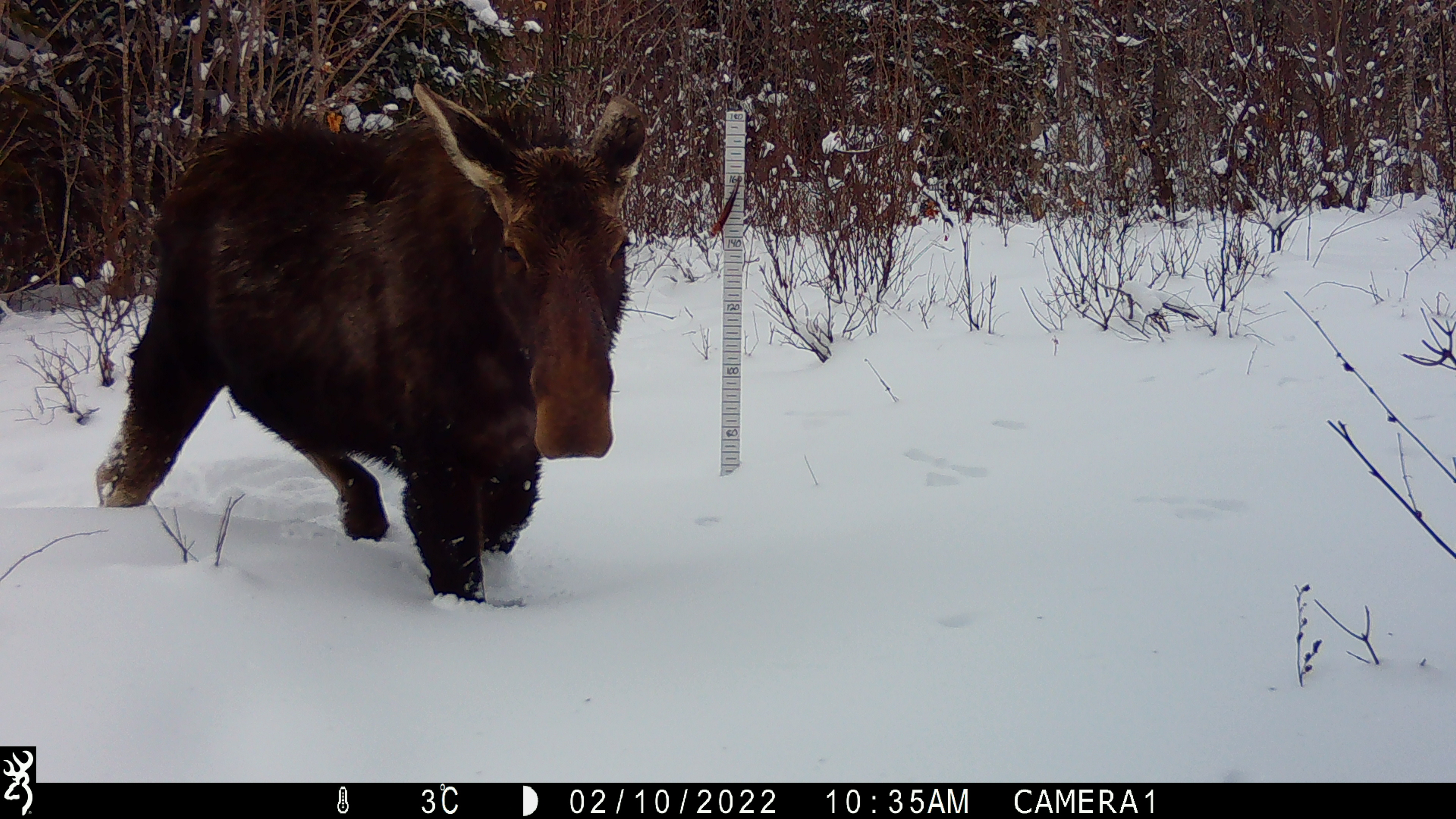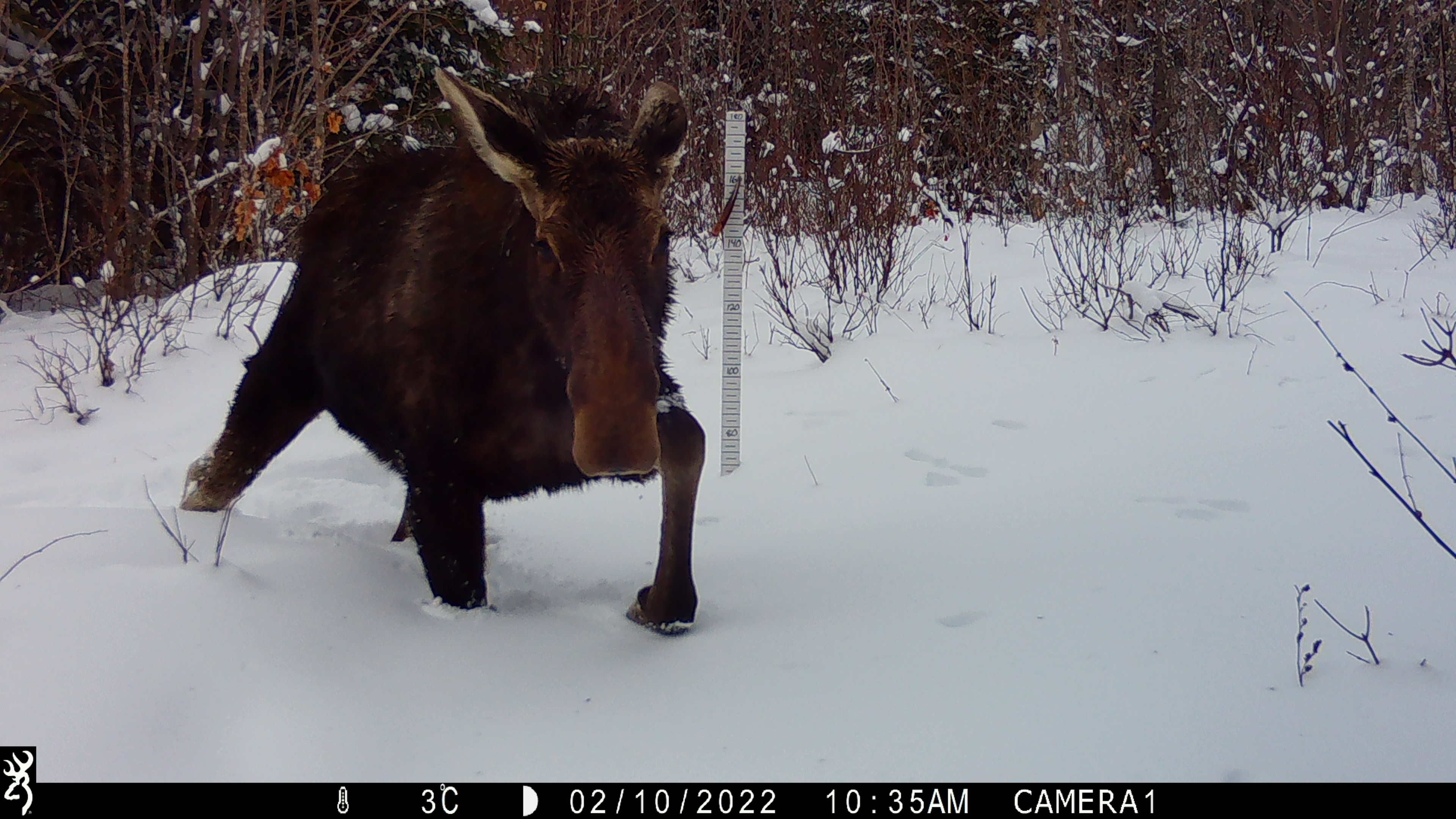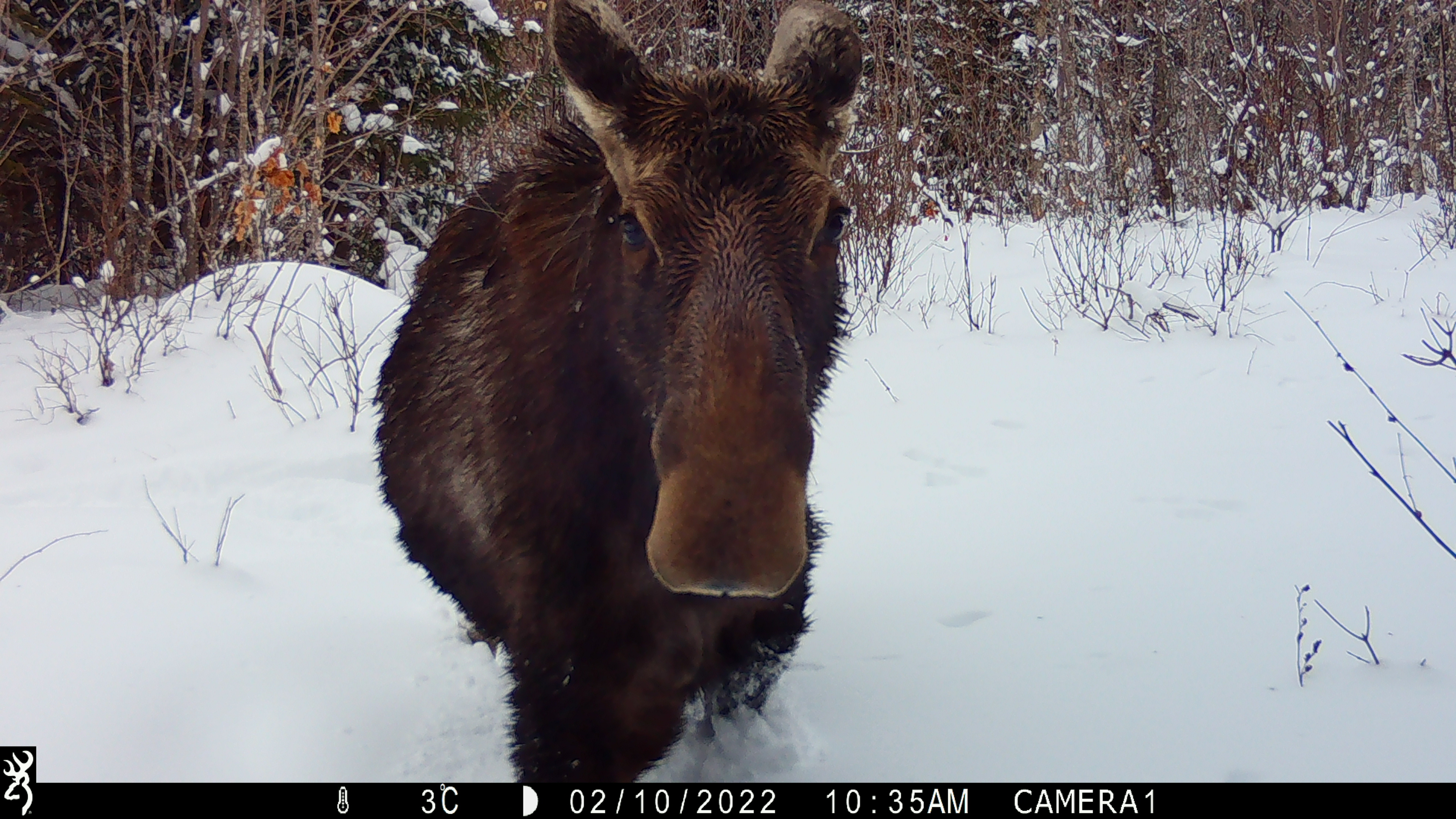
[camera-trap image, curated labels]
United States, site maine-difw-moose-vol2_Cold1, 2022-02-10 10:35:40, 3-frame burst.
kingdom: Animalia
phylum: Chordata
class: Mammalia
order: Artiodactyla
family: Cervidae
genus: Alces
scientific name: Alces alces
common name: moose